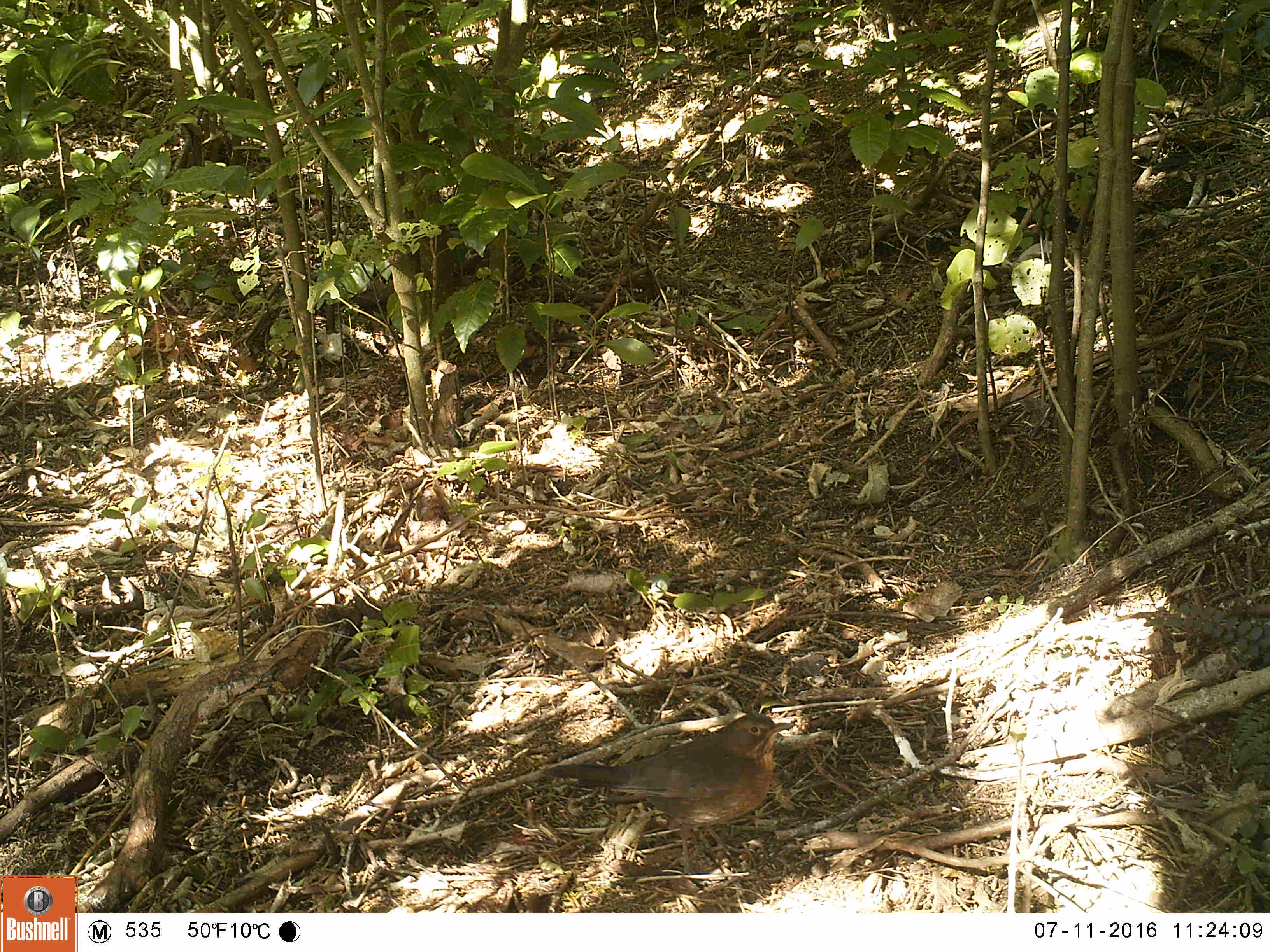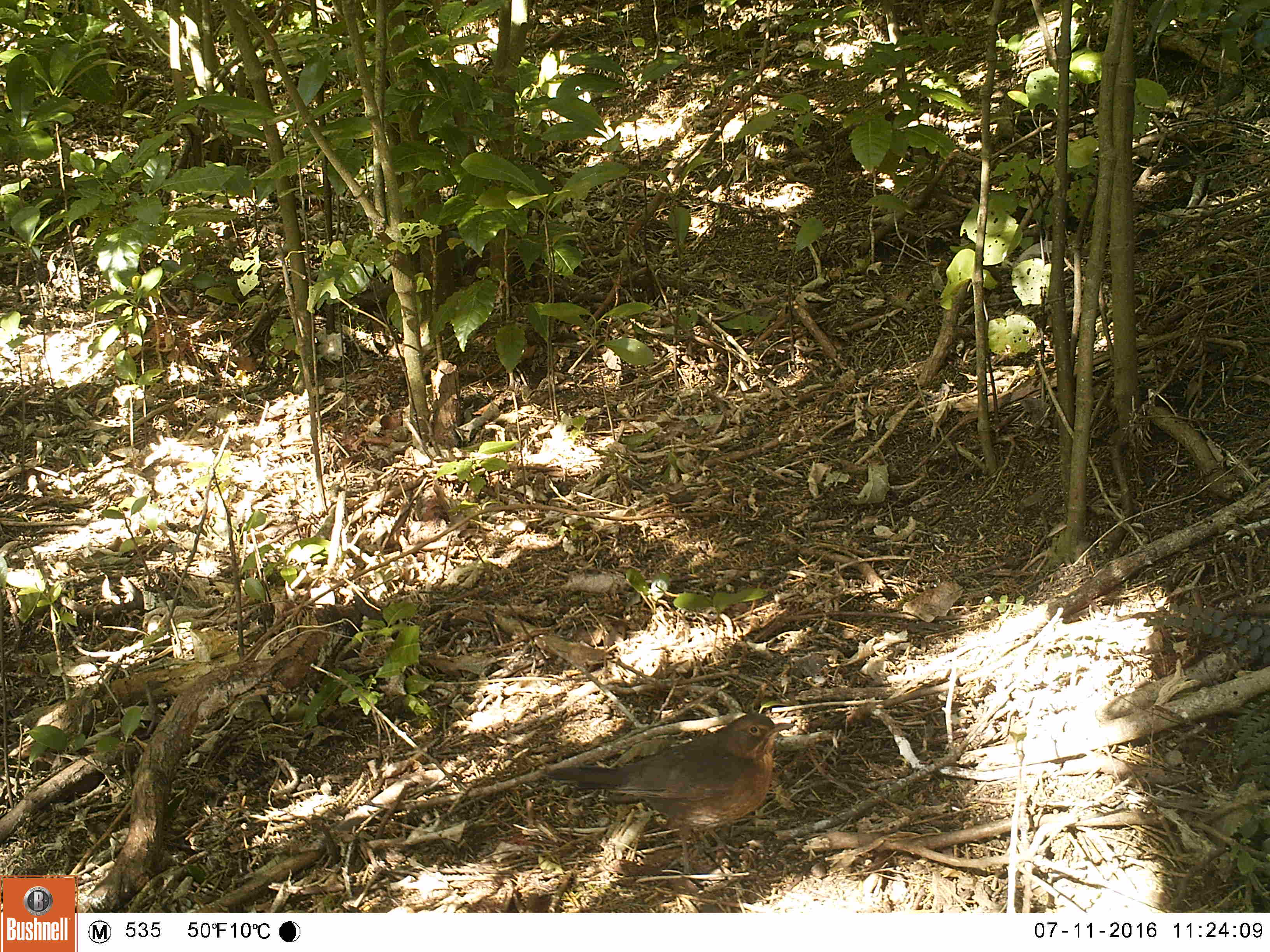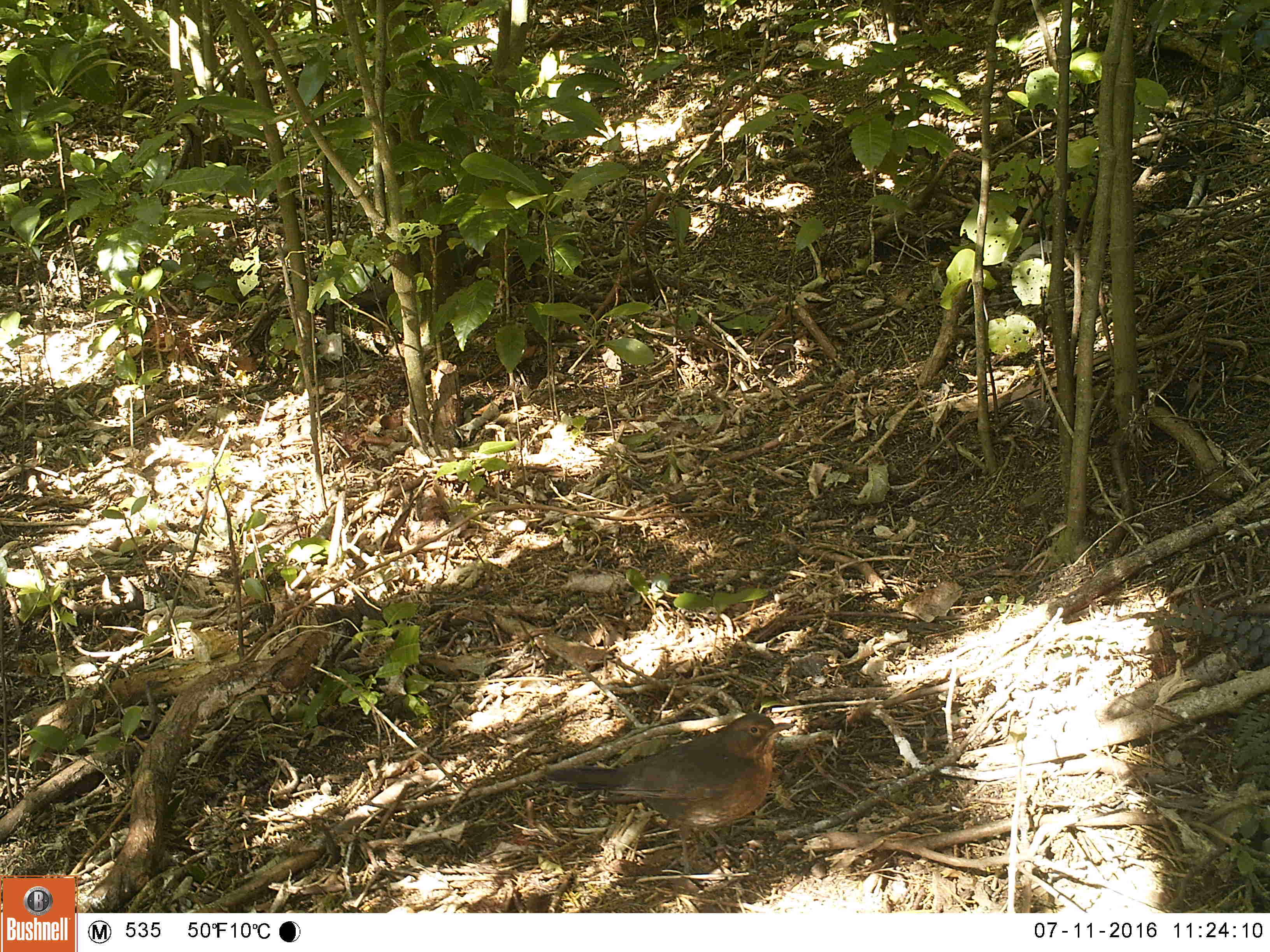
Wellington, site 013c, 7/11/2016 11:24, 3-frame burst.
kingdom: Animalia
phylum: Chordata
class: Aves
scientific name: Aves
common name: bird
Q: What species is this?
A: Bird (Aves).